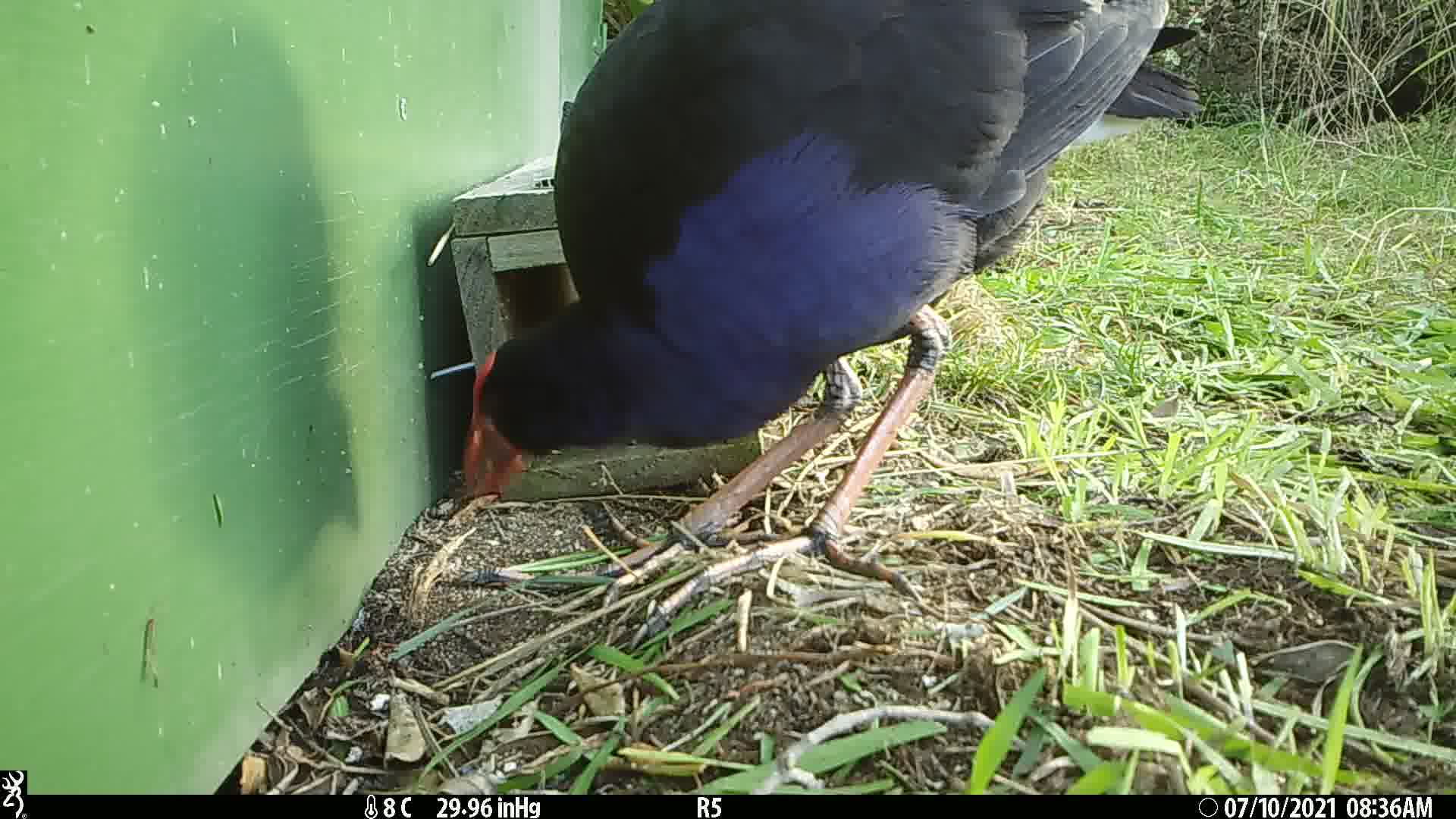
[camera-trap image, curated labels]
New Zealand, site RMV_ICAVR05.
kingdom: Animalia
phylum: Chordata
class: Aves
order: Gruiformes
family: Rallidae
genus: Porphyrio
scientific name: Porphyrio melanotus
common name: australasian swamphen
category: pukeko